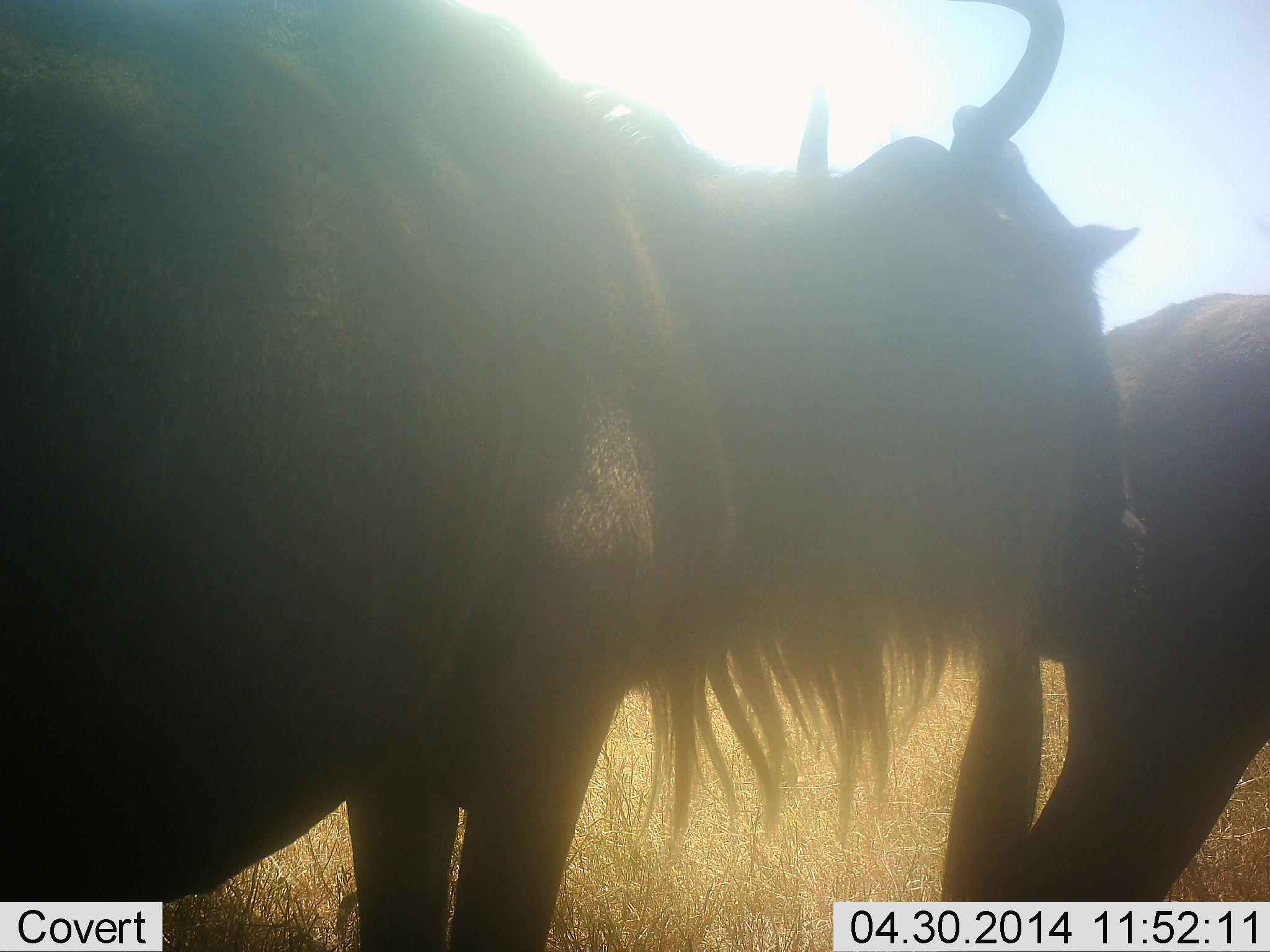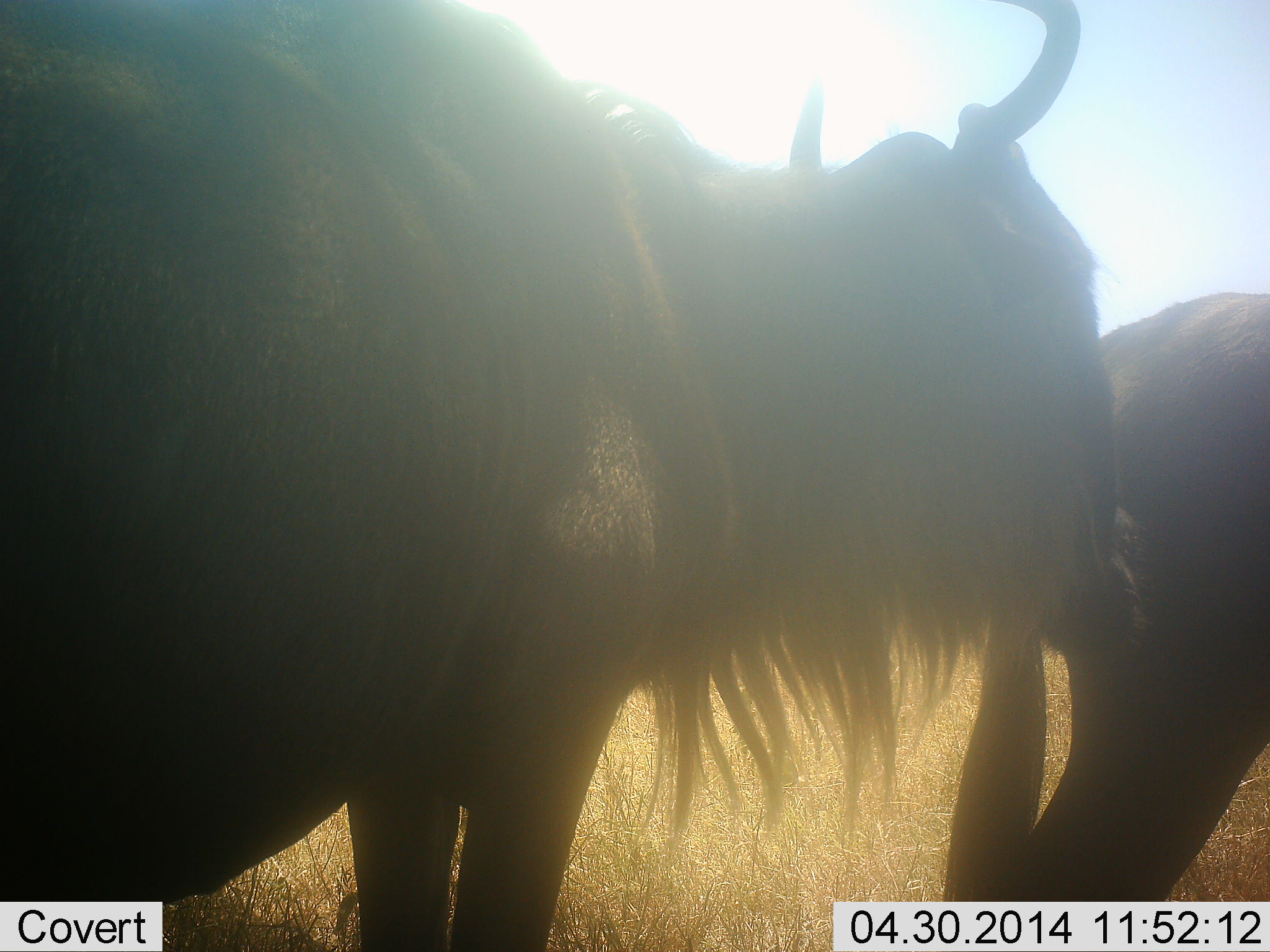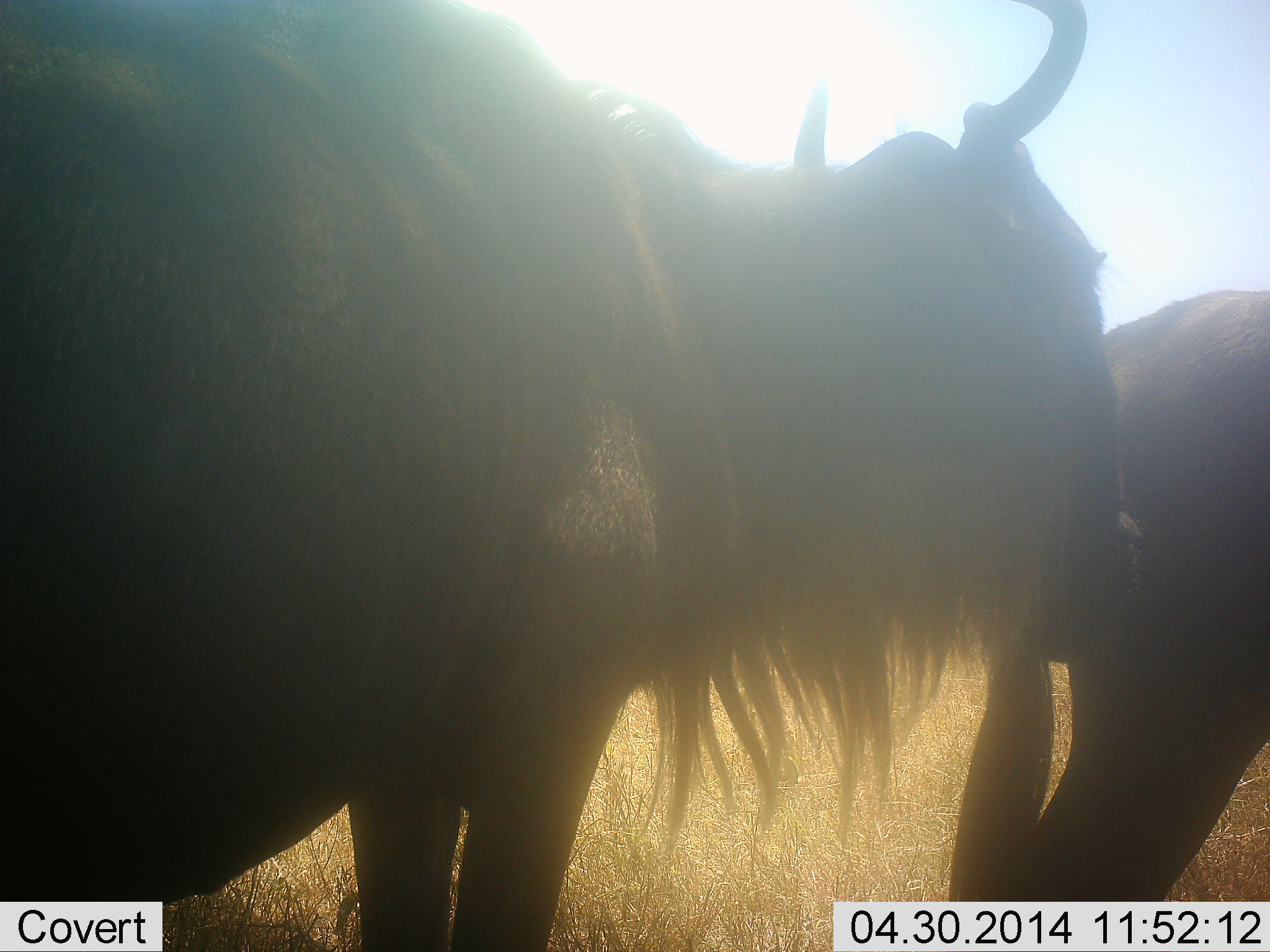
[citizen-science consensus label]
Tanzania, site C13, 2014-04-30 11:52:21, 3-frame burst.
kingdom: Animalia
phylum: Chordata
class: Mammalia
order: Artiodactyla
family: Bovidae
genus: Connochaetes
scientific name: Connochaetes taurinus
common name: blue wildebeest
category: wildebeest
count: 2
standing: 80%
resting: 0%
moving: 10%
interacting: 10%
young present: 0%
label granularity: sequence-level